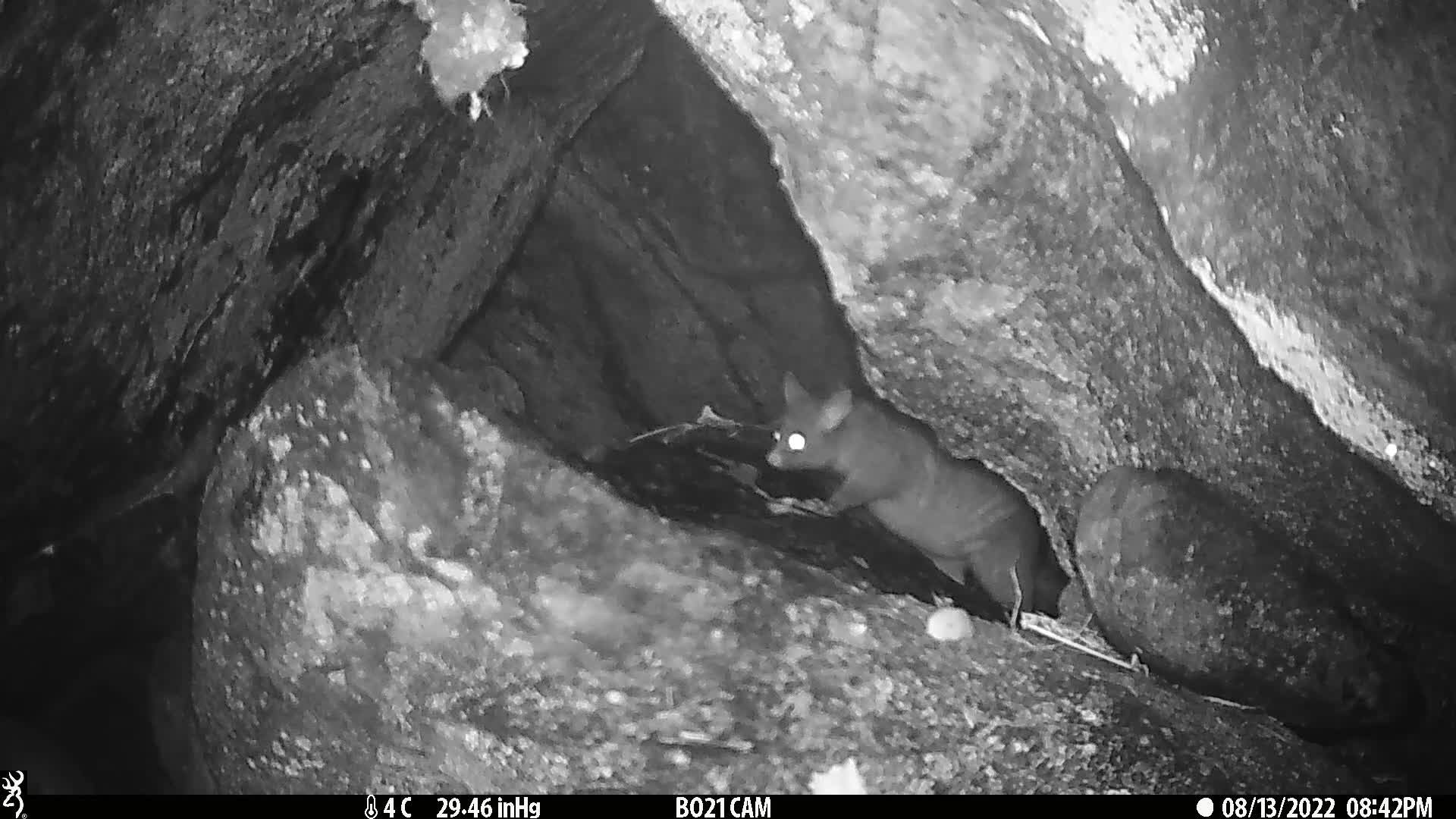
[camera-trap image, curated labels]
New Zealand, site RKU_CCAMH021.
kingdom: Animalia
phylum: Chordata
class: Mammalia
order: Diprotodontia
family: Phalangeridae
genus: Trichosurus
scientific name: Trichosurus vulpecula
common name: common brushtail possum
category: possum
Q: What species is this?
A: Possum (common brushtail possum) (Trichosurus vulpecula).